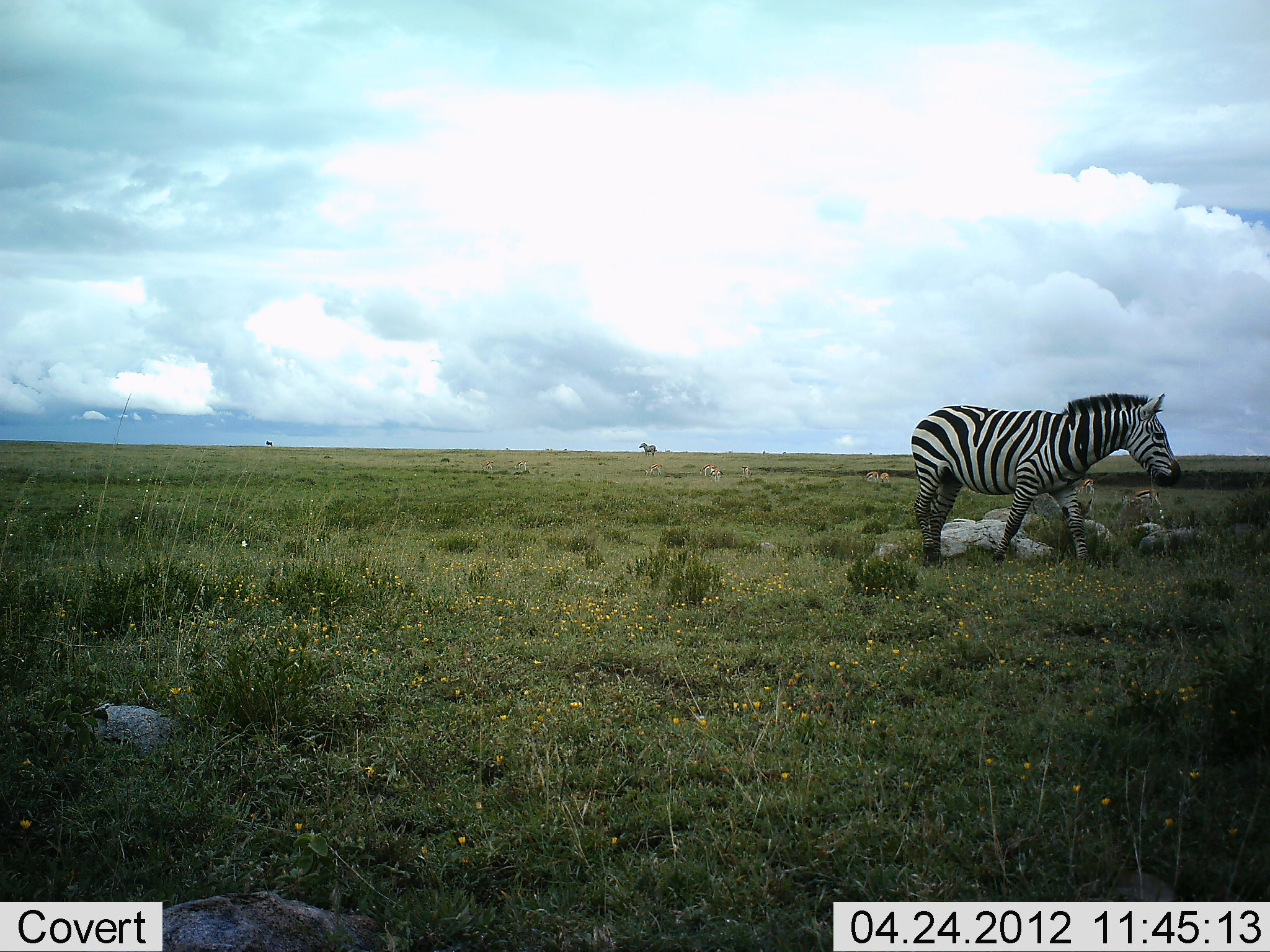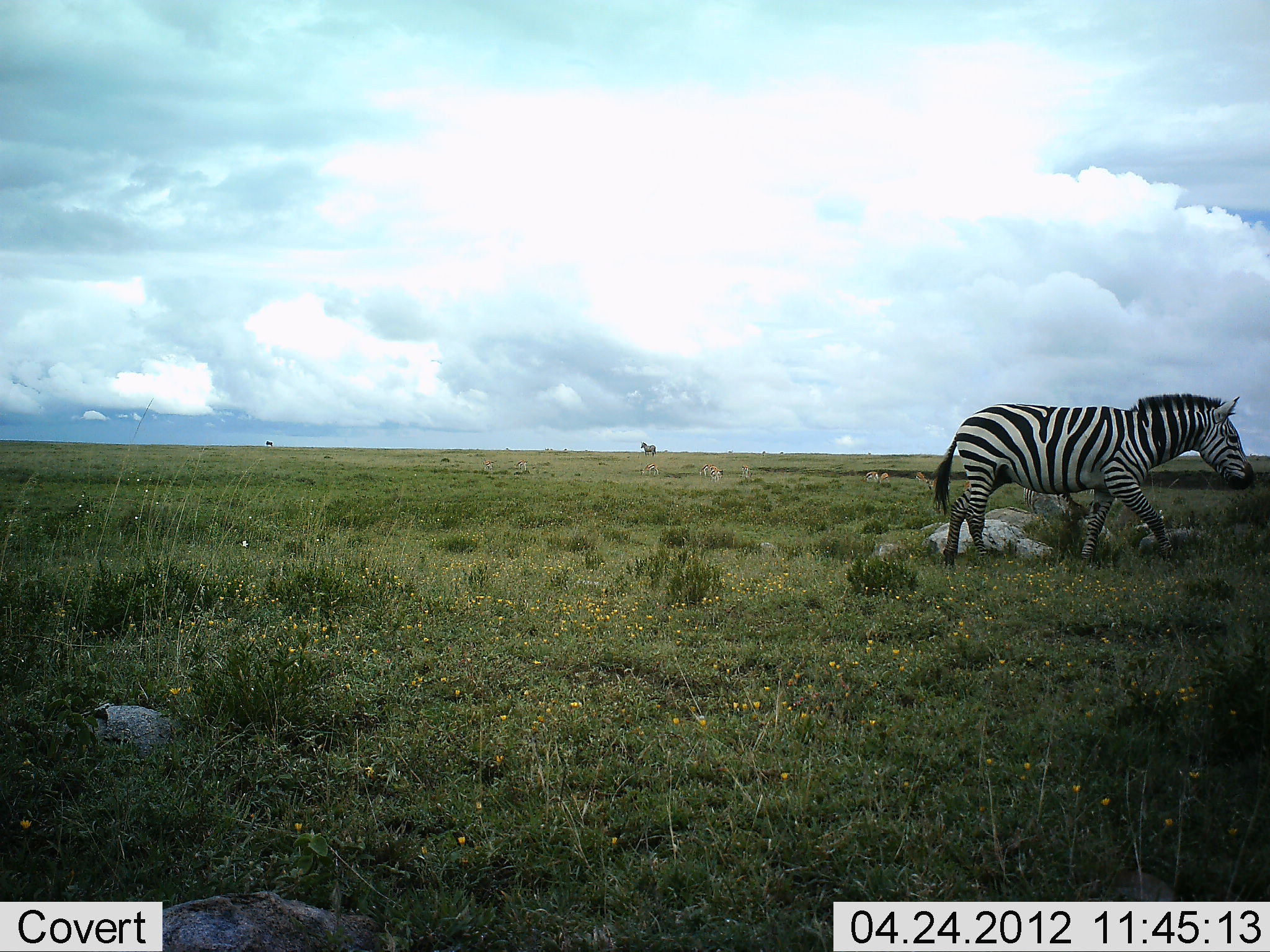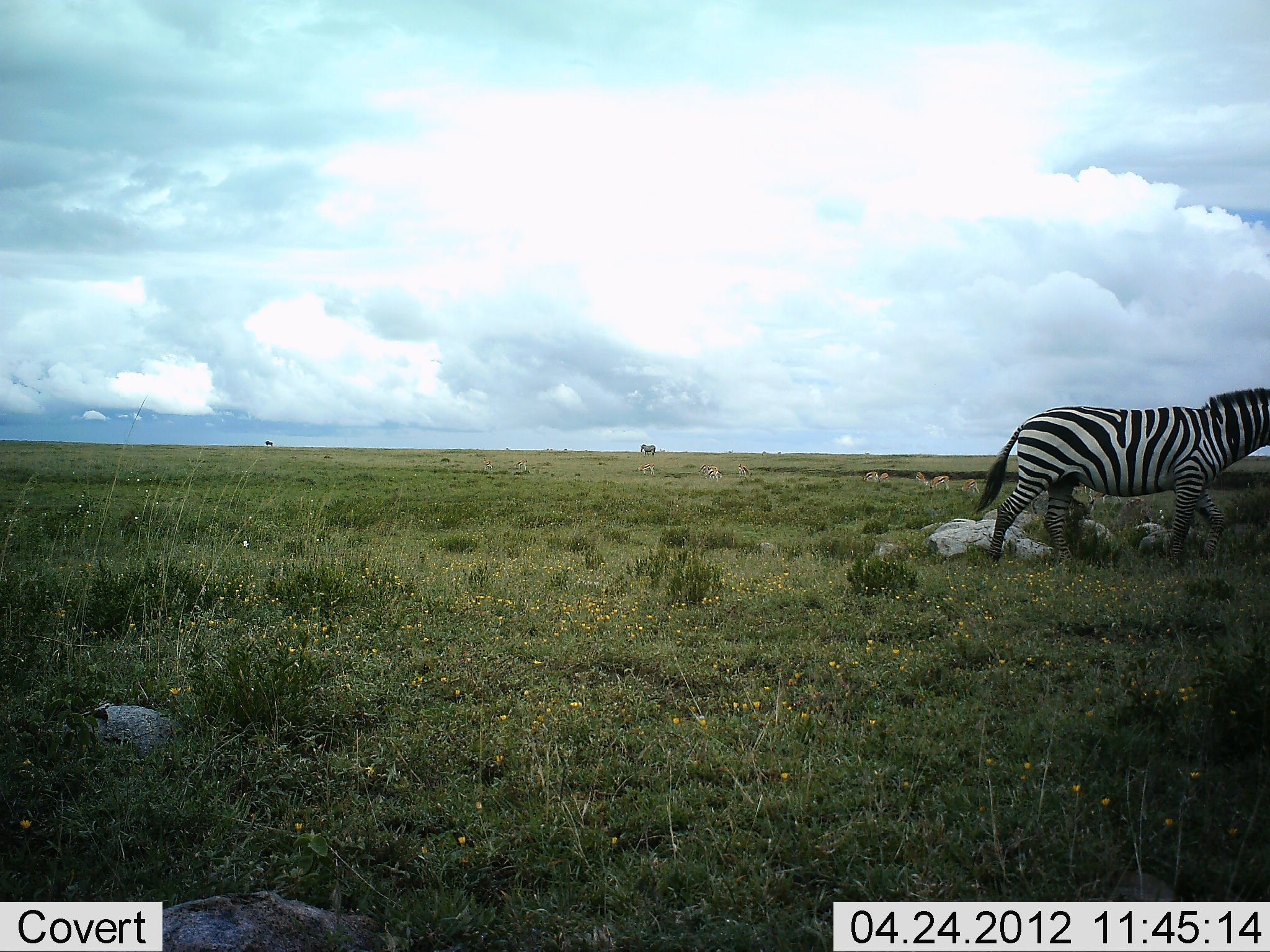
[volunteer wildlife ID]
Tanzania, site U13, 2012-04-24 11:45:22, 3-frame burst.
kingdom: Animalia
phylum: Chordata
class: Mammalia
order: Perissodactyla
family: Equidae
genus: Equus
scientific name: Equus quagga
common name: plains zebra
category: zebra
Zebra (plains zebra) (Equus quagga), count 1. Behavior (volunteer vote fractions): standing 21%, resting 4%, moving 100%, interacting 0%. Young present (vote fraction): 0%. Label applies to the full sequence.